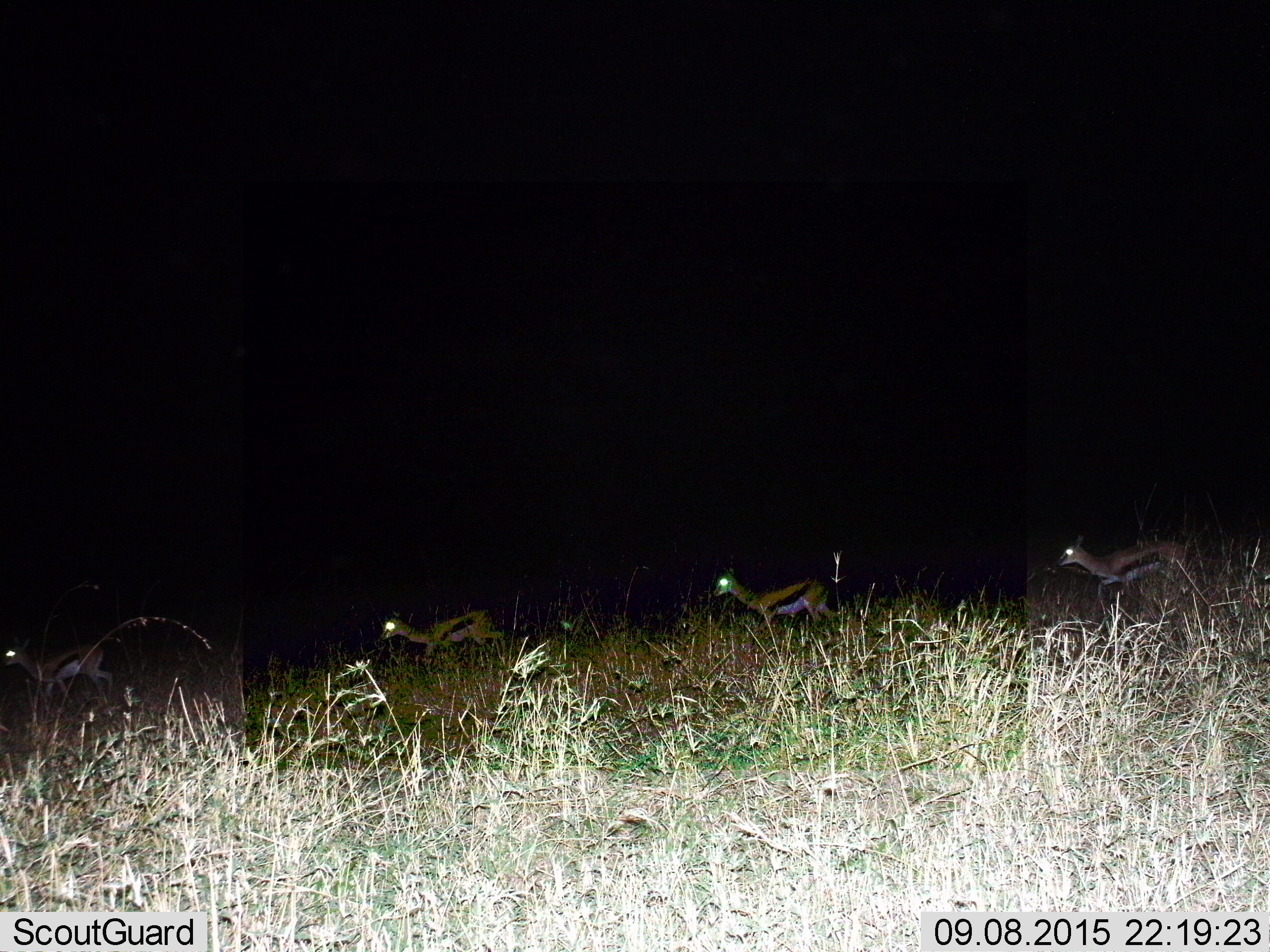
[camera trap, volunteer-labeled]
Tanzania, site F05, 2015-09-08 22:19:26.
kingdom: Animalia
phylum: Chordata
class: Mammalia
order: Artiodactyla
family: Bovidae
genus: Eudorcas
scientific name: Eudorcas thomsonii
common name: thomson's gazelle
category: gazellethomsons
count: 4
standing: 11%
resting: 0%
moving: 100%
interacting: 0%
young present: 11%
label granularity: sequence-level